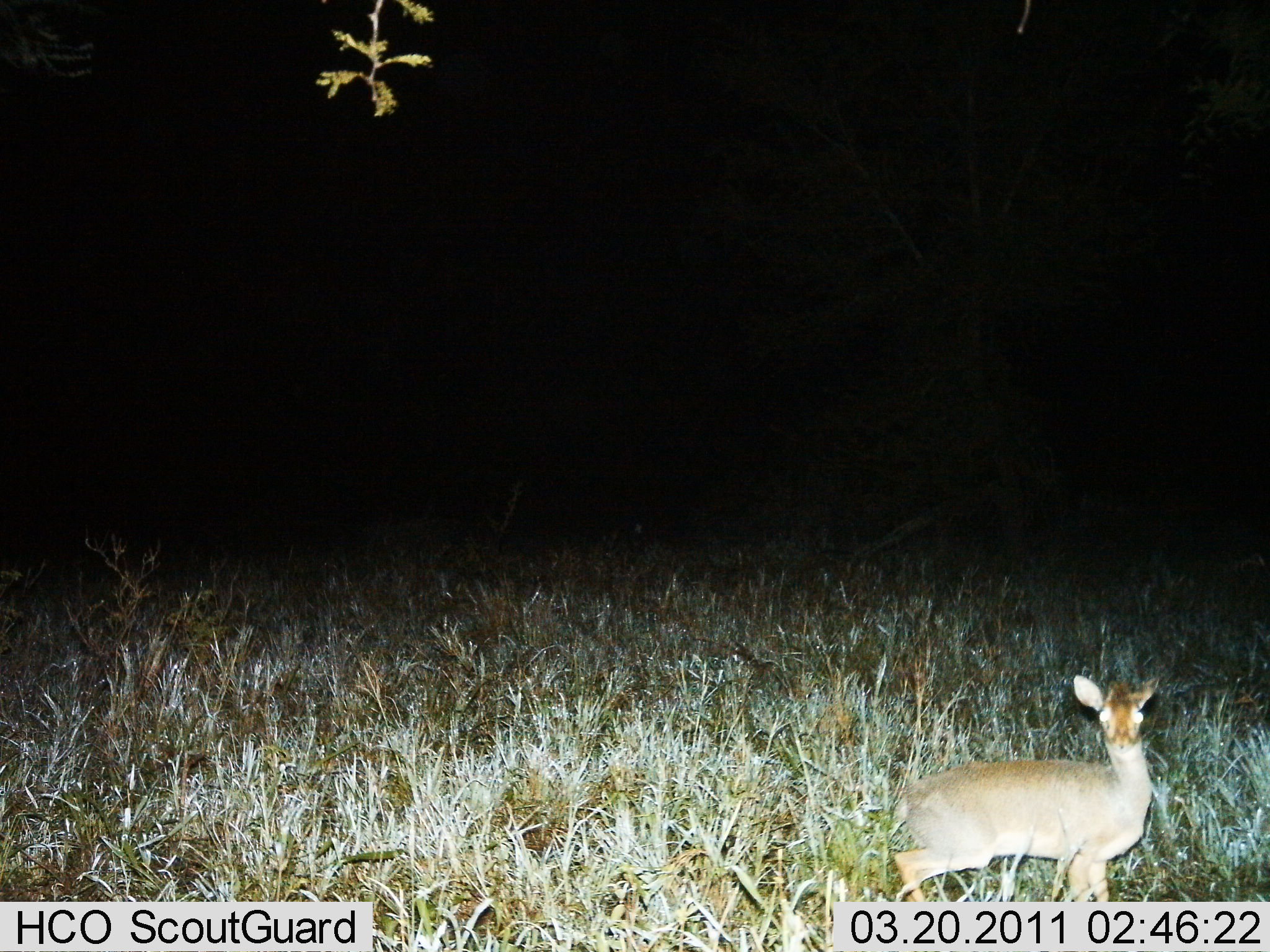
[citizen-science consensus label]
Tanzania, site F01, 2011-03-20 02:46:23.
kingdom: Animalia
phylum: Chordata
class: Mammalia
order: Artiodactyla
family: Bovidae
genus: Madoqua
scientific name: Madoqua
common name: dikdik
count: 1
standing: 90%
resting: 10%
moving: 0%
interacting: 0%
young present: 0%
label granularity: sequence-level